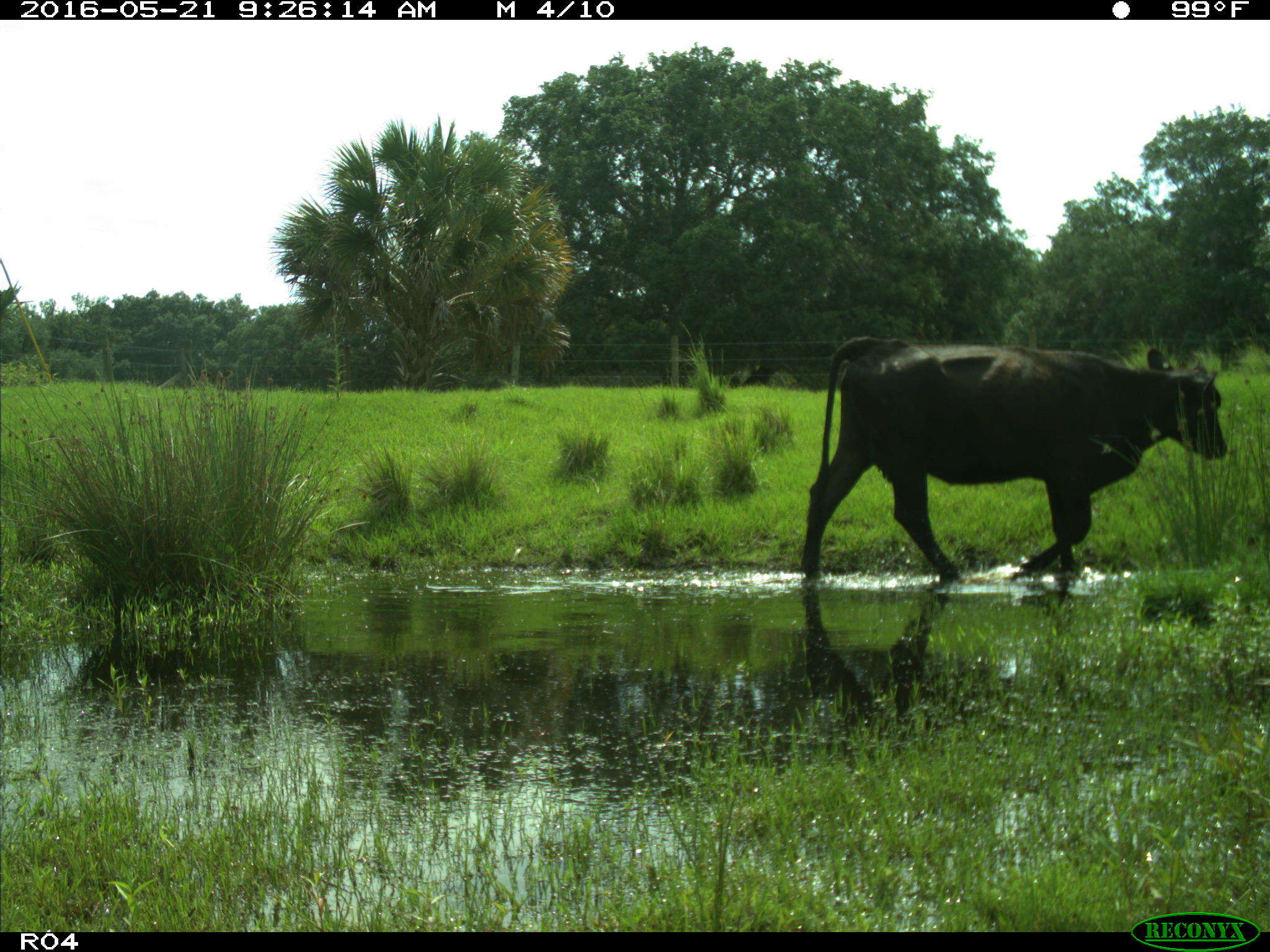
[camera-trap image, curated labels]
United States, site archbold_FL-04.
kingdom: Animalia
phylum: Chordata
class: Mammalia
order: Artiodactyla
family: Bovidae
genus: Bos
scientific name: Bos taurus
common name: domestic cow